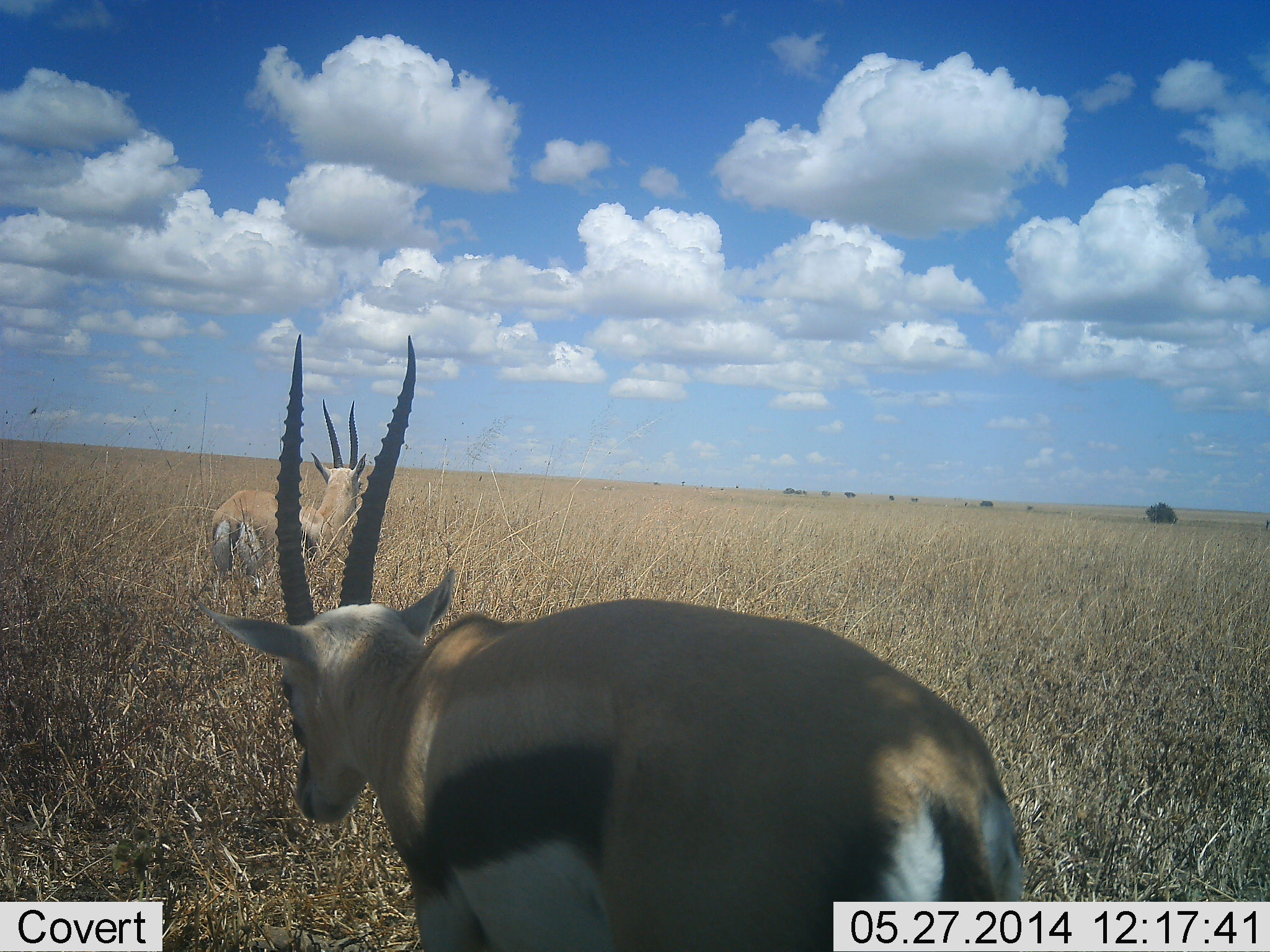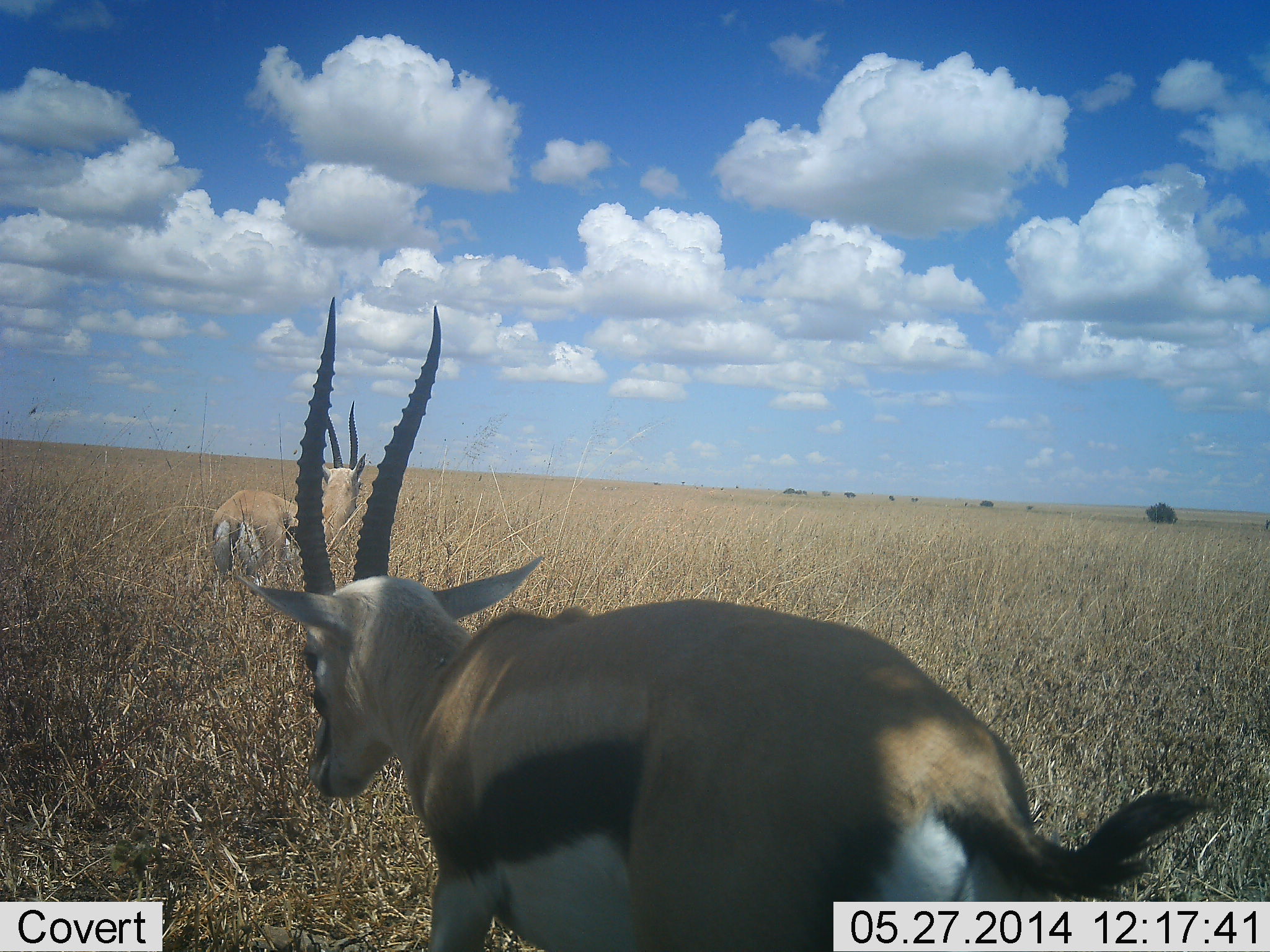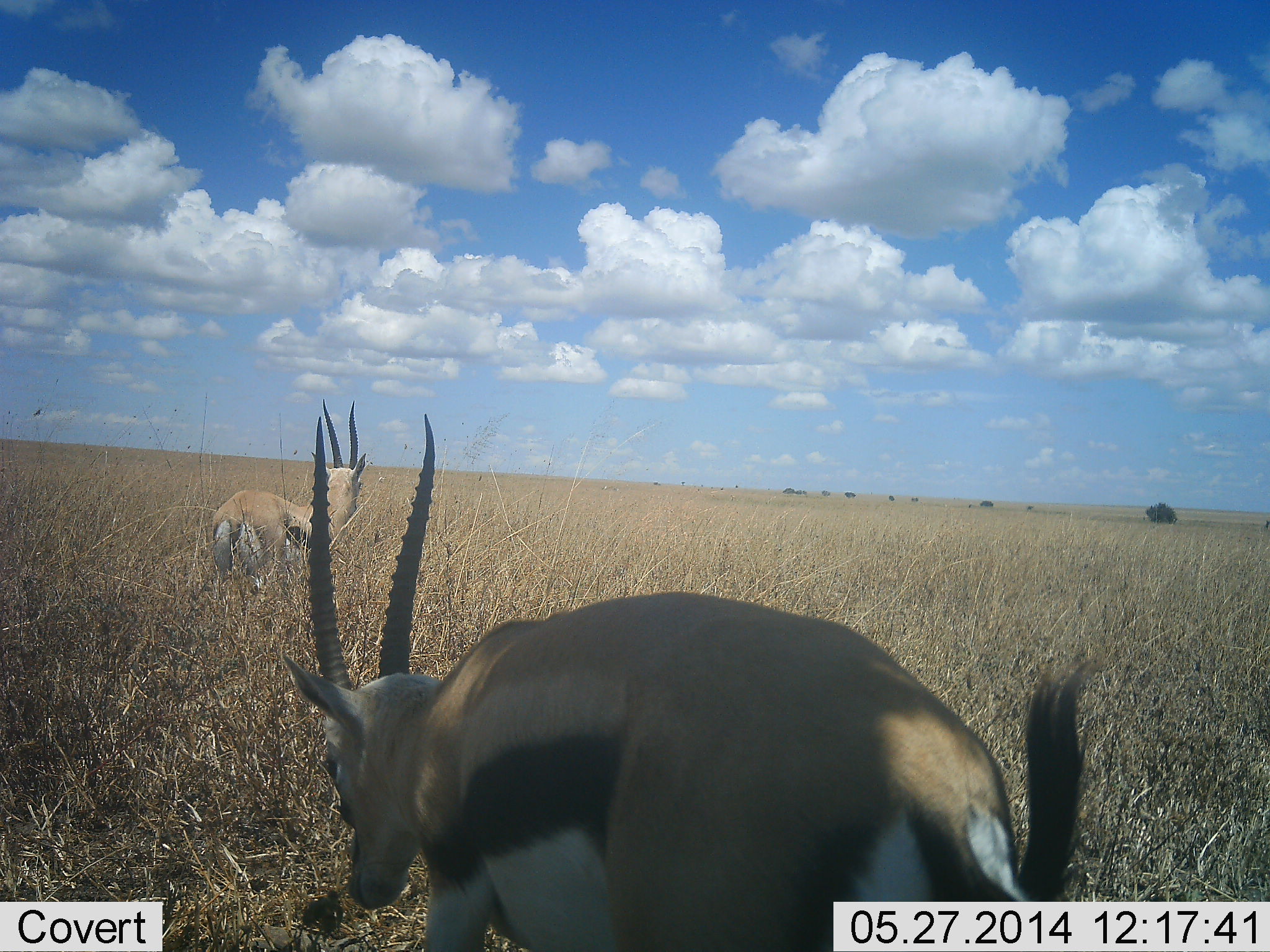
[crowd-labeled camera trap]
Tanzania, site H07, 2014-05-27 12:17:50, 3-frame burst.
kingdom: Animalia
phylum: Chordata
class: Mammalia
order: Artiodactyla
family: Bovidae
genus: Eudorcas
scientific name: Eudorcas thomsonii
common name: thomson's gazelle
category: gazellethomsons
Gazellethomsons (thomson's gazelle) (Eudorcas thomsonii), count 2. Behavior (volunteer vote fractions): standing 80%, resting 0%, moving 20%, interacting 0%. Young present (vote fraction): 0%. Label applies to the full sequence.